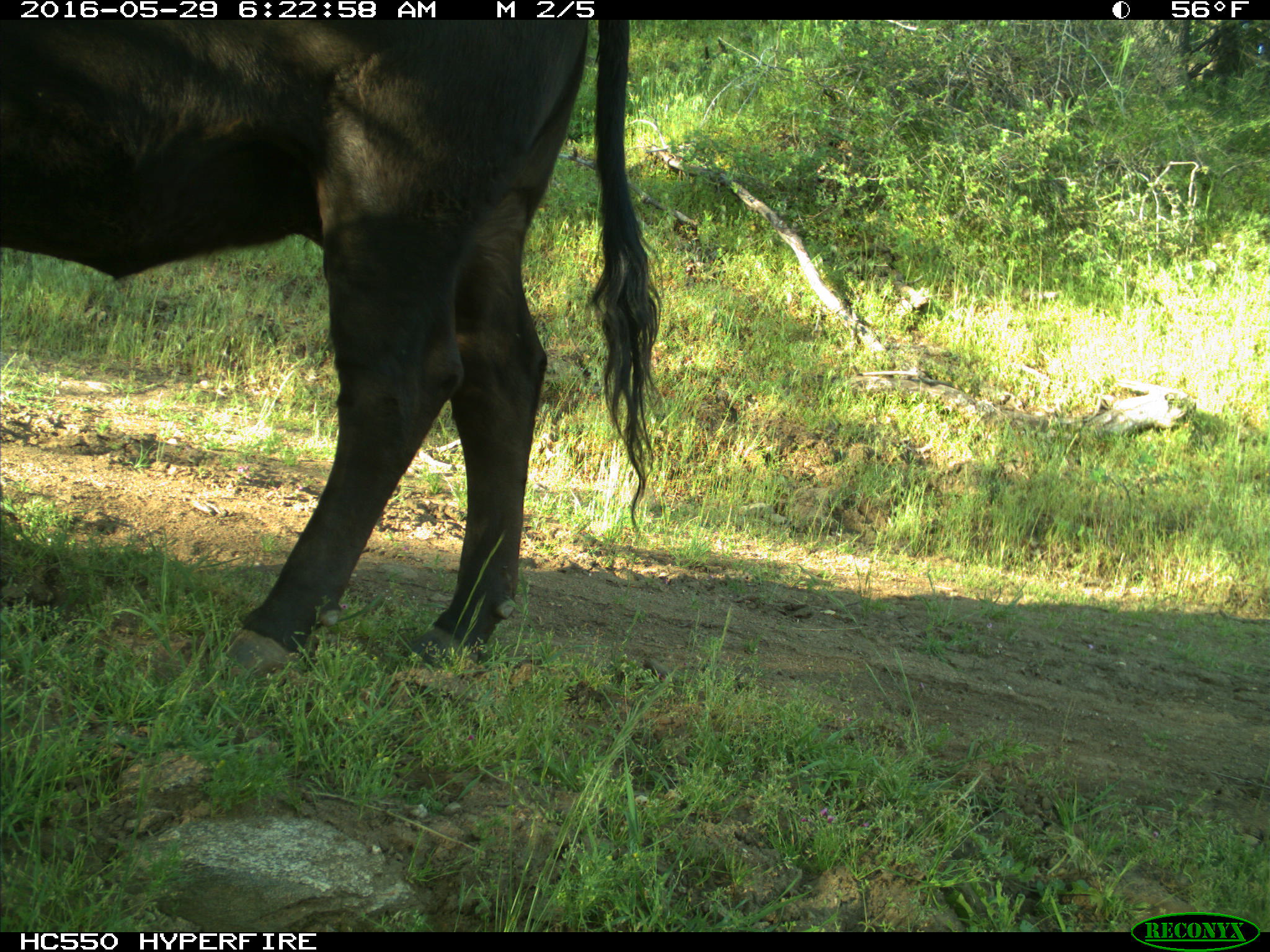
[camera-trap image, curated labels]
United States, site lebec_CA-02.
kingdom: Animalia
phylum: Chordata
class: Mammalia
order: Artiodactyla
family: Bovidae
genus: Bos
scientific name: Bos taurus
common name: domestic cow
Bos taurus (domestic cow).